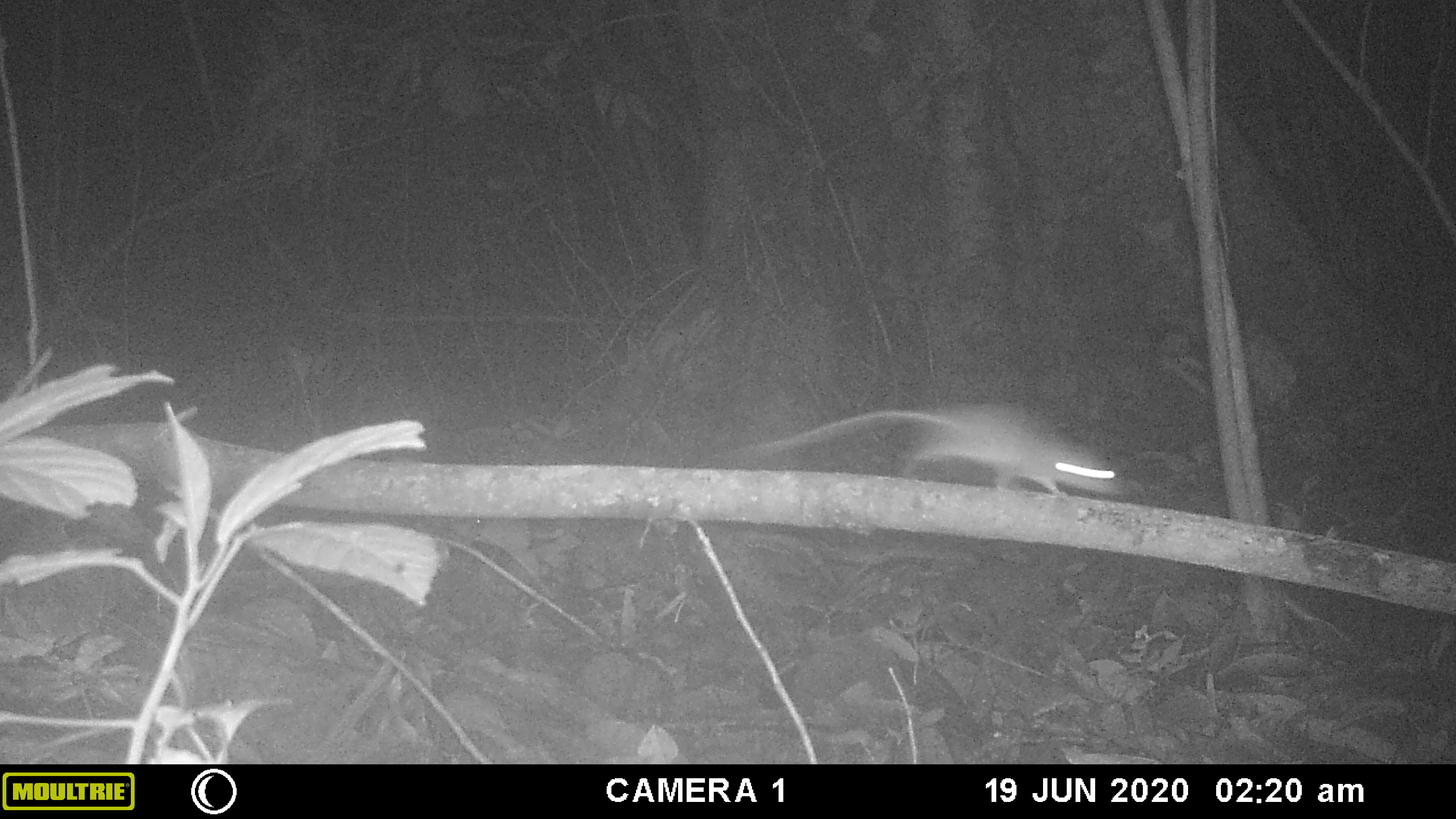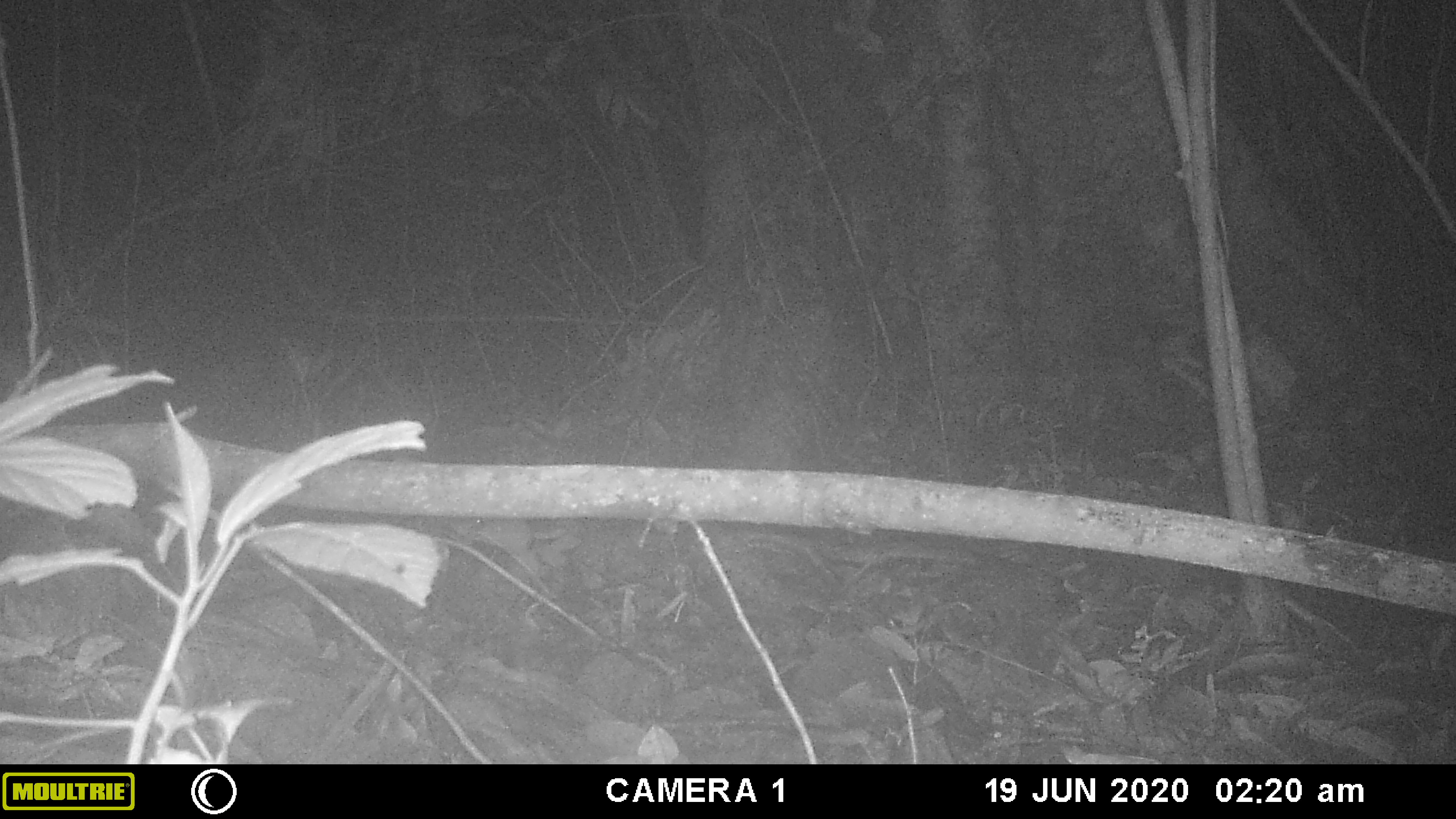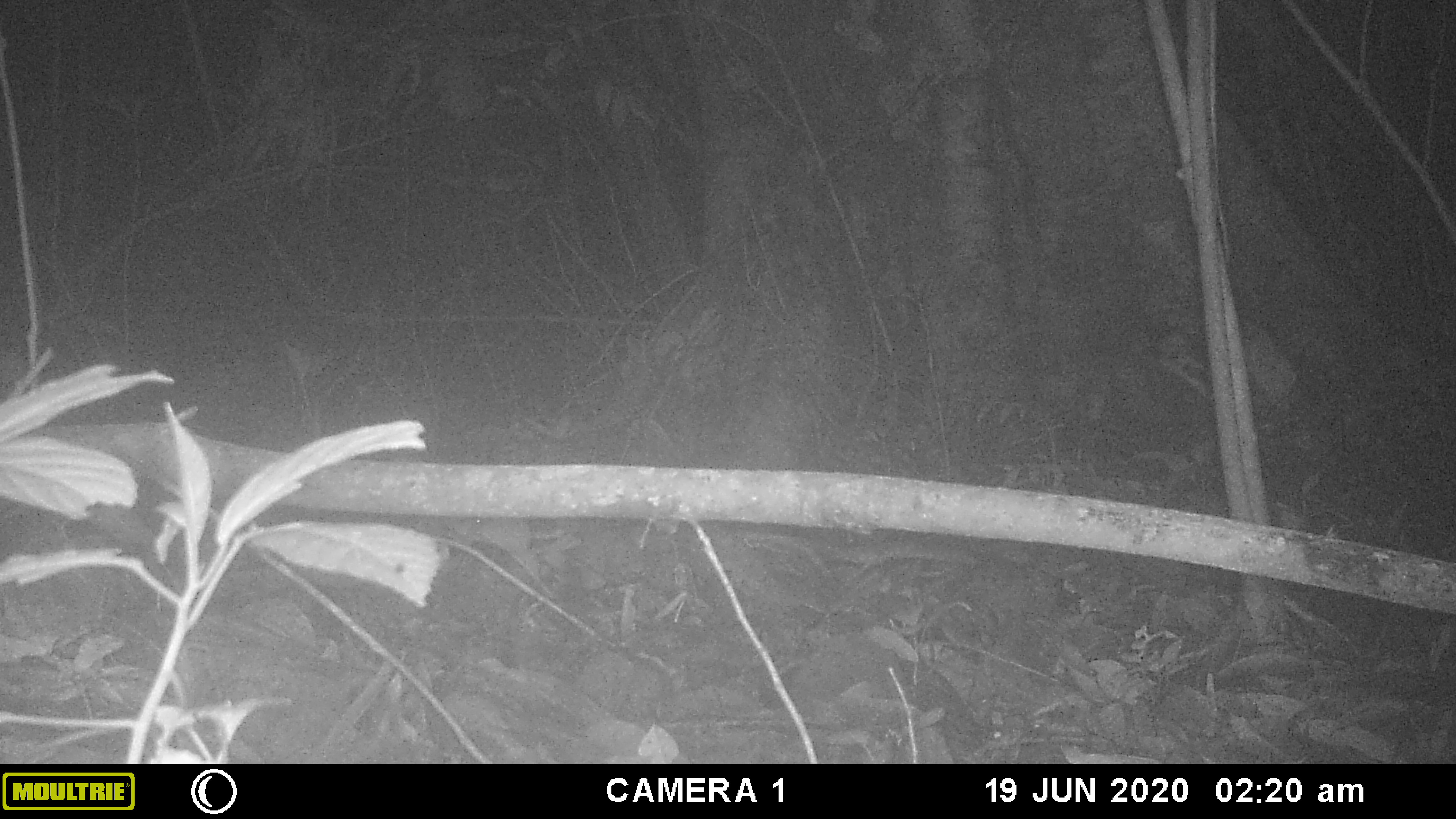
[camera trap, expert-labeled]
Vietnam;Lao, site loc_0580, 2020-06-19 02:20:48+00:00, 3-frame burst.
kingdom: Animalia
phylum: Chordata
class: Mammalia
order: Rodentia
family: Muridae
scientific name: Muridae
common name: old-world mice and rats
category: unidentified murid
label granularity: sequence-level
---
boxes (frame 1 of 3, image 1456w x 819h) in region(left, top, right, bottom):
unidentified murid: region(727, 400, 1123, 496)